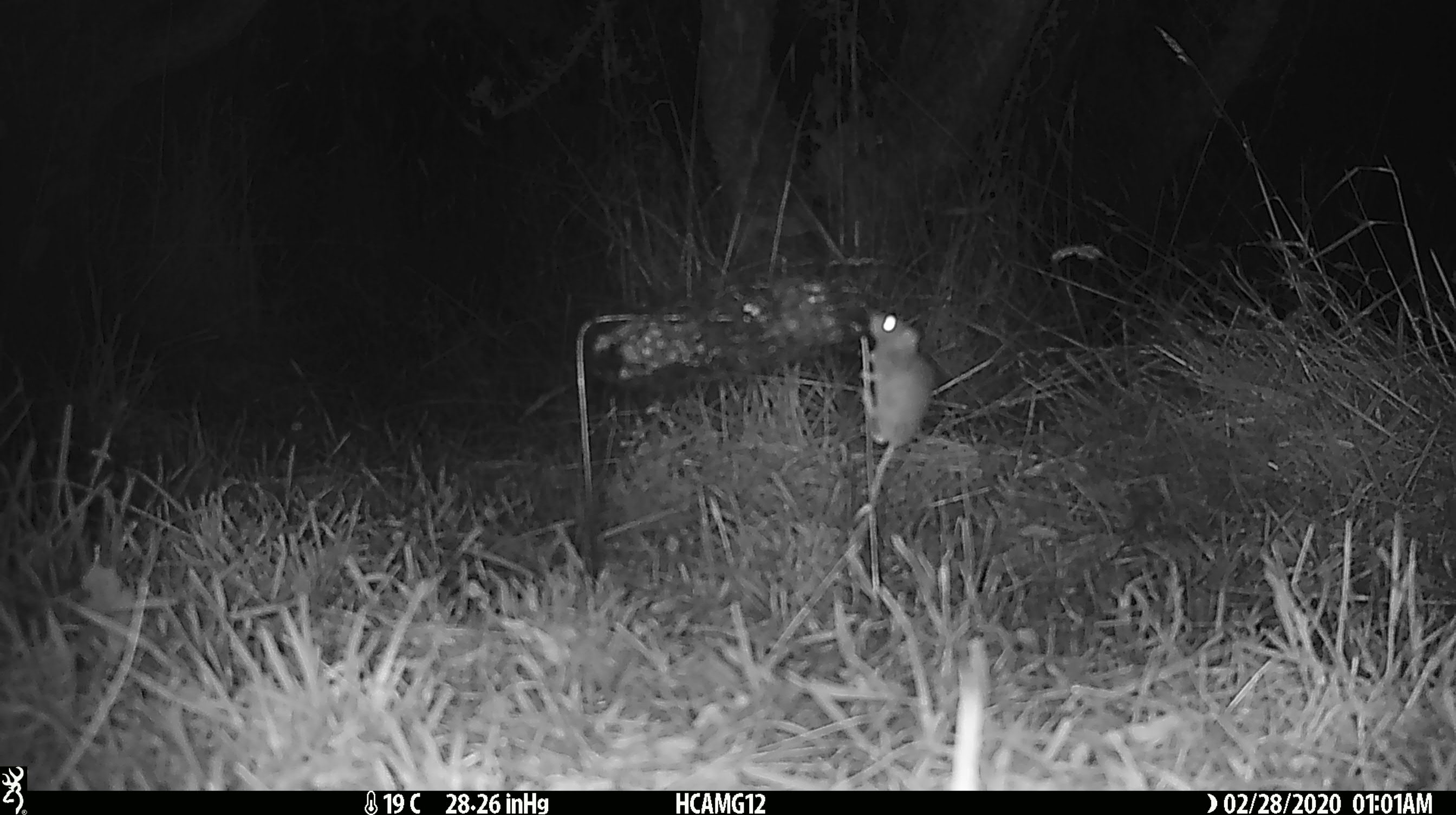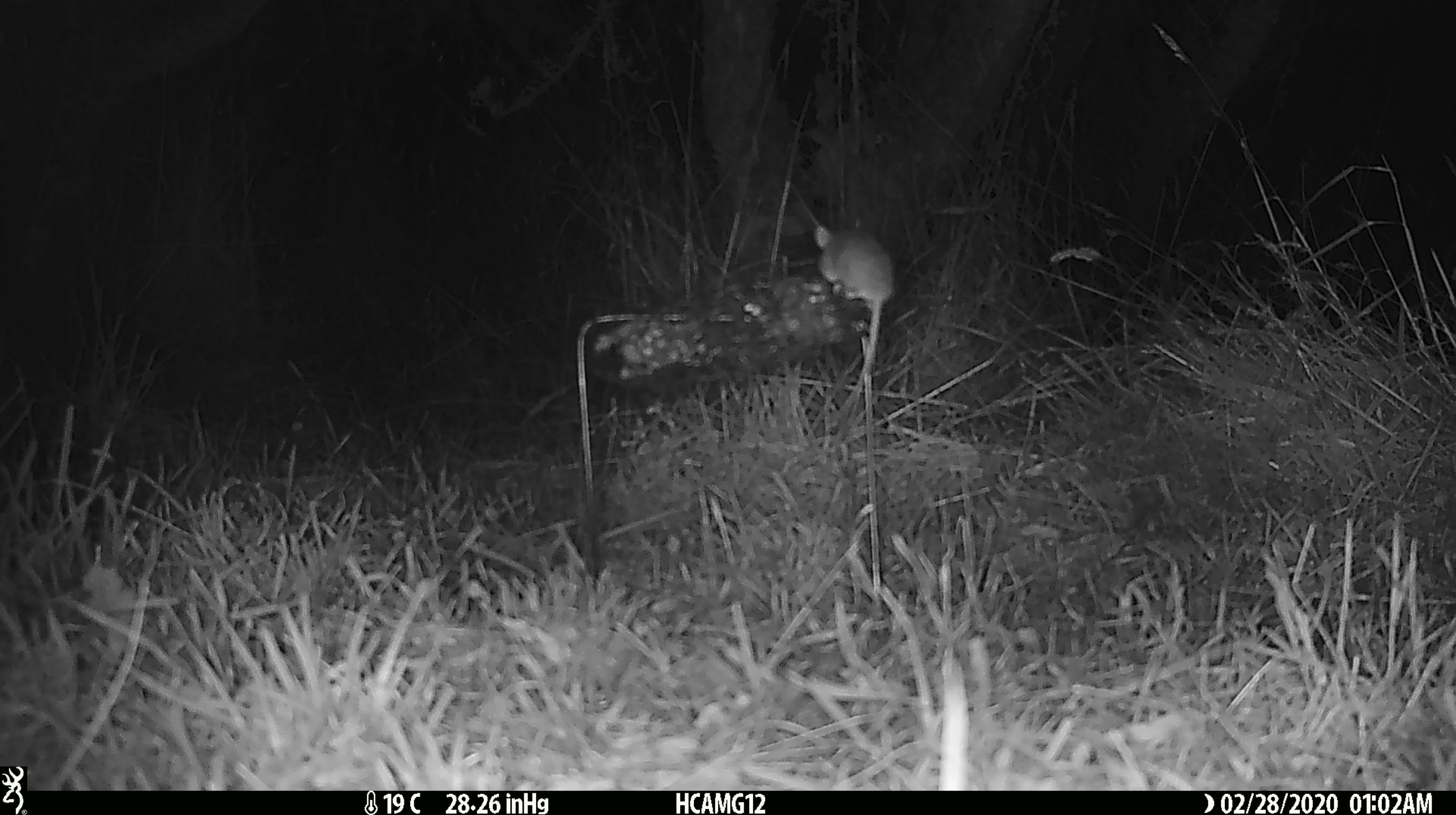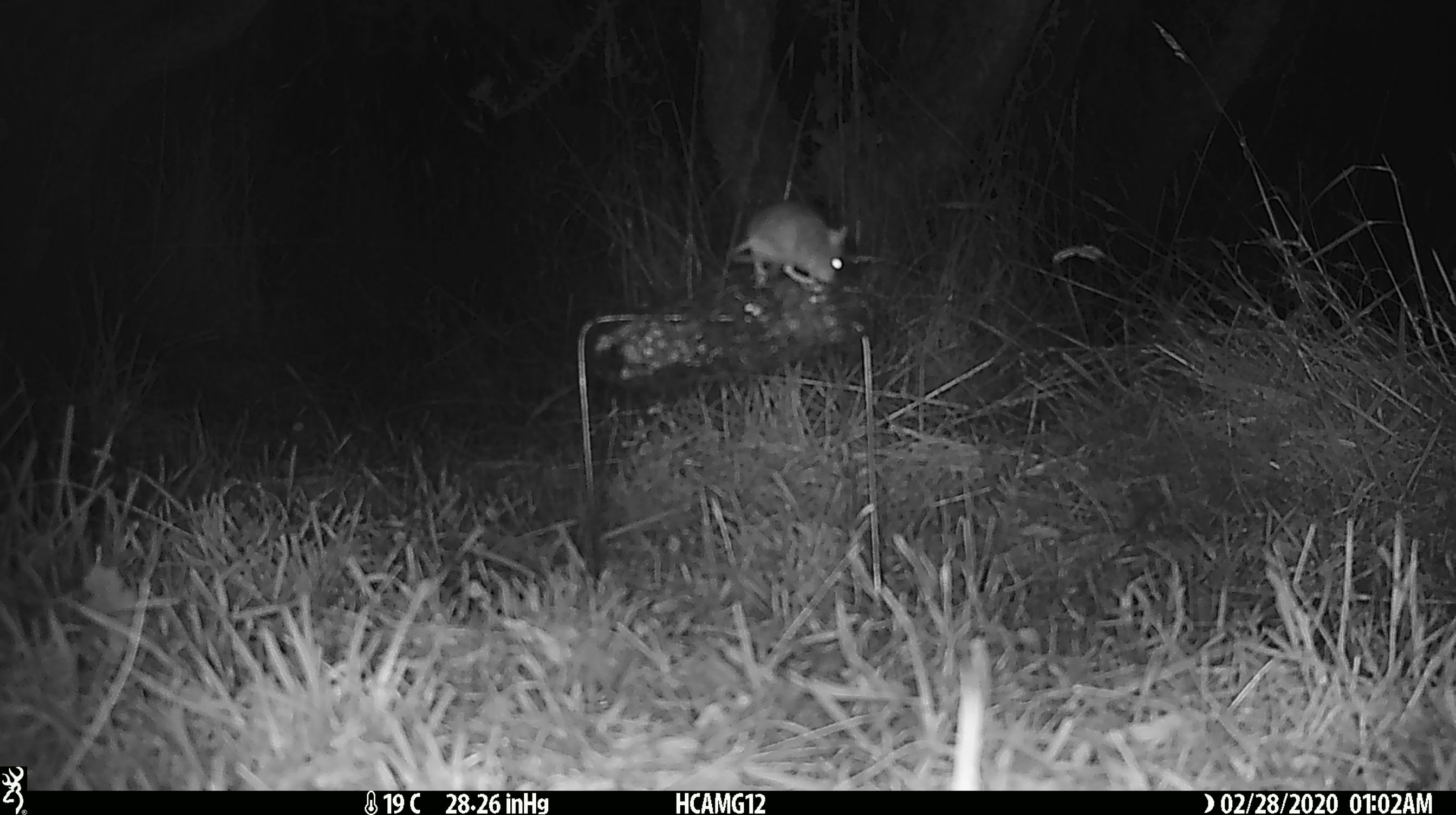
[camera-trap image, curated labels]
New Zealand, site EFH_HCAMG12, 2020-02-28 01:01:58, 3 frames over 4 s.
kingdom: Animalia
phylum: Chordata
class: Mammalia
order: Rodentia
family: Muridae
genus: Mus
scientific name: Mus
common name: mouse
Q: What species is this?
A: Mouse (Mus).